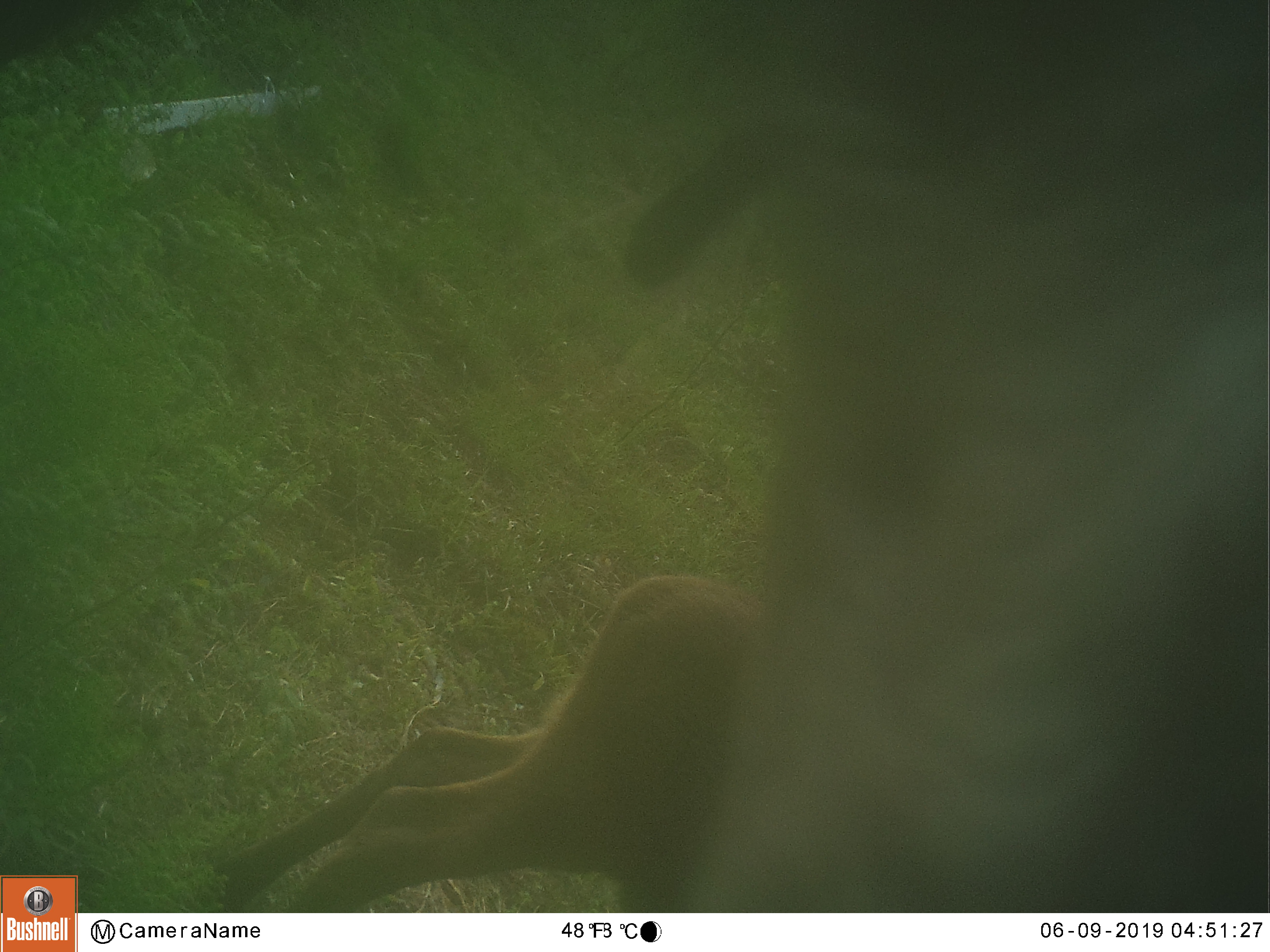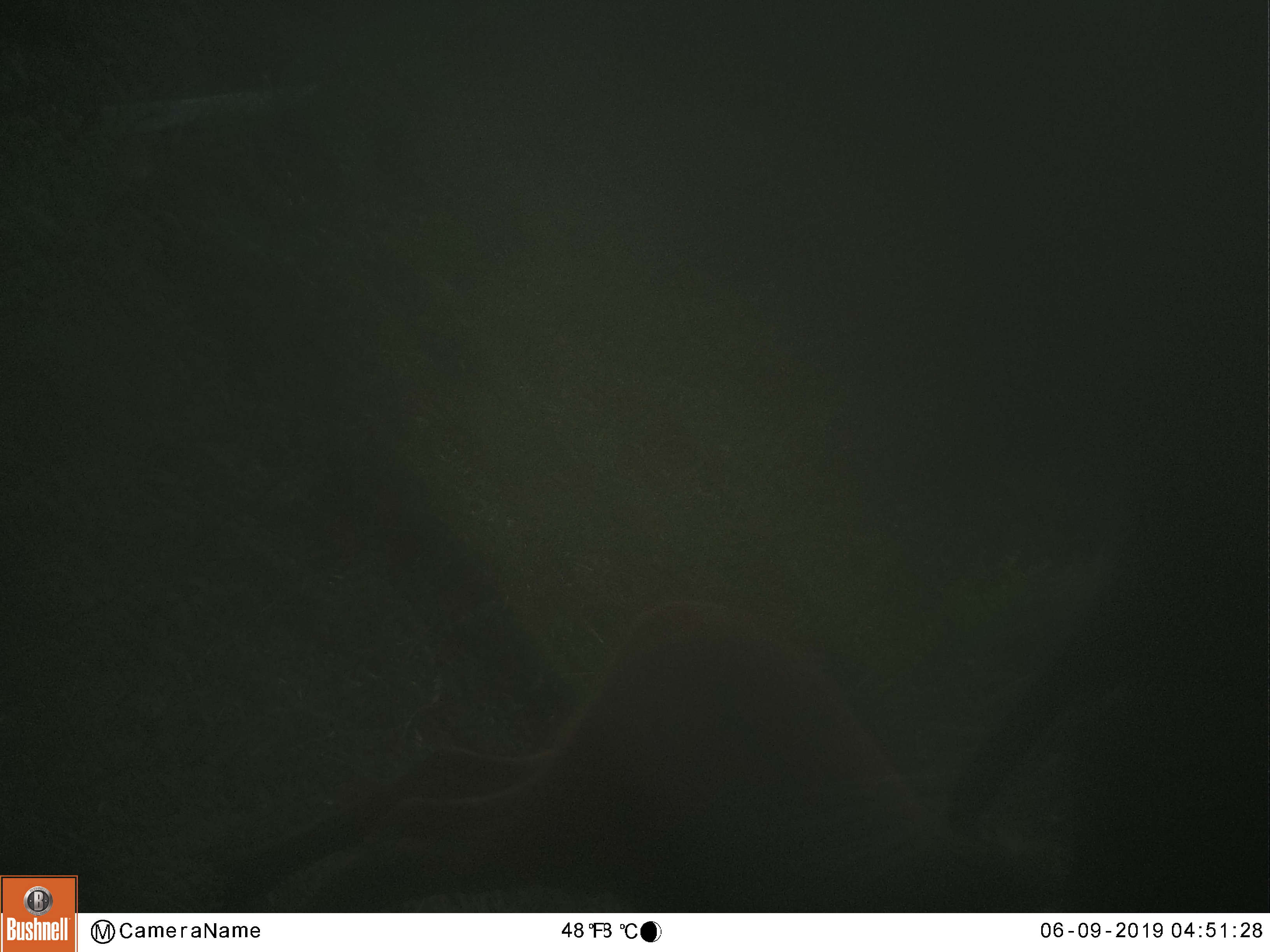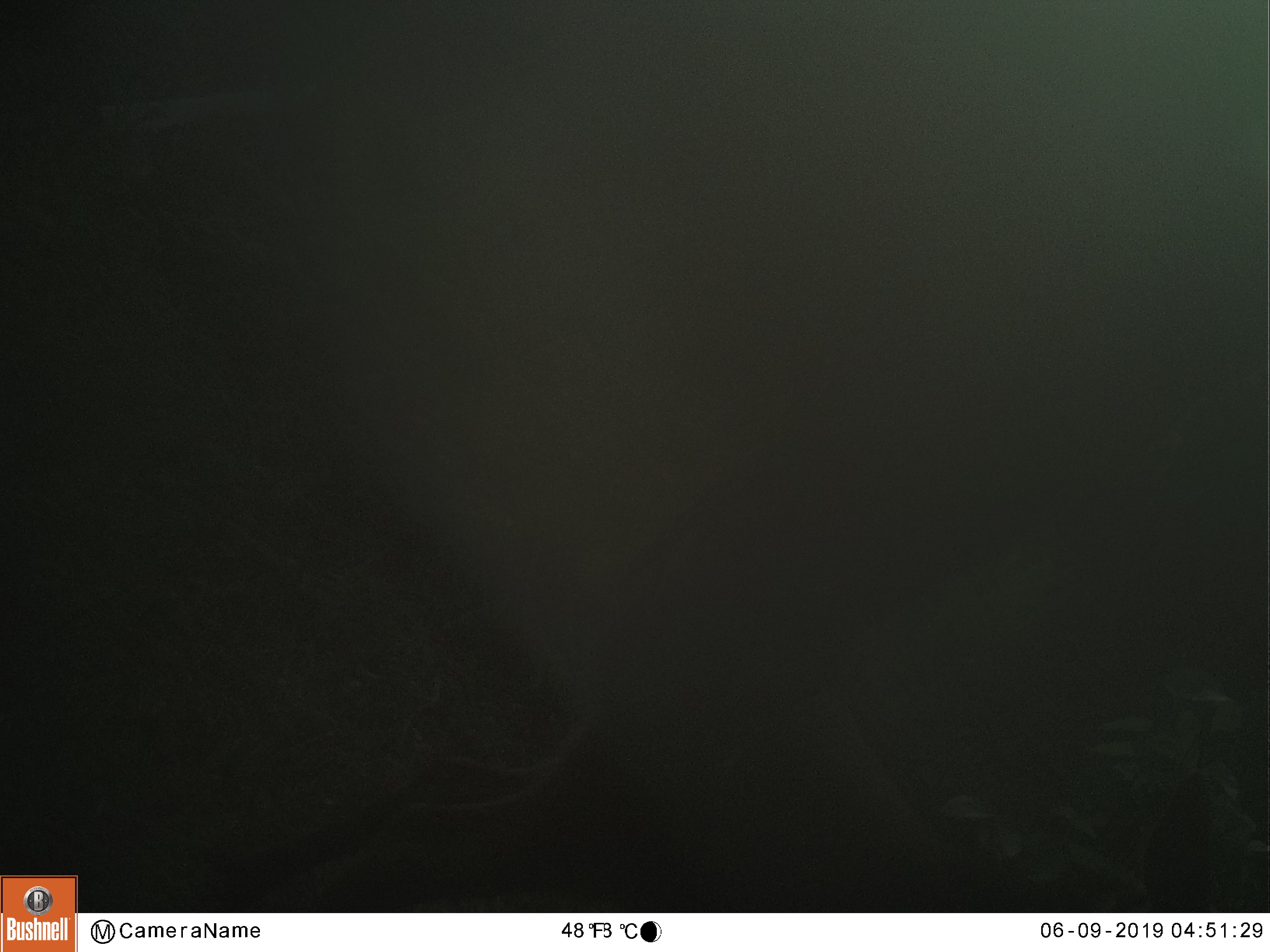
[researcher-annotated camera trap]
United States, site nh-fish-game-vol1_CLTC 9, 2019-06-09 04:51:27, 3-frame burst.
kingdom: Animalia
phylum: Chordata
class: Mammalia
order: Artiodactyla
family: Cervidae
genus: Alces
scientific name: Alces alces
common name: moose